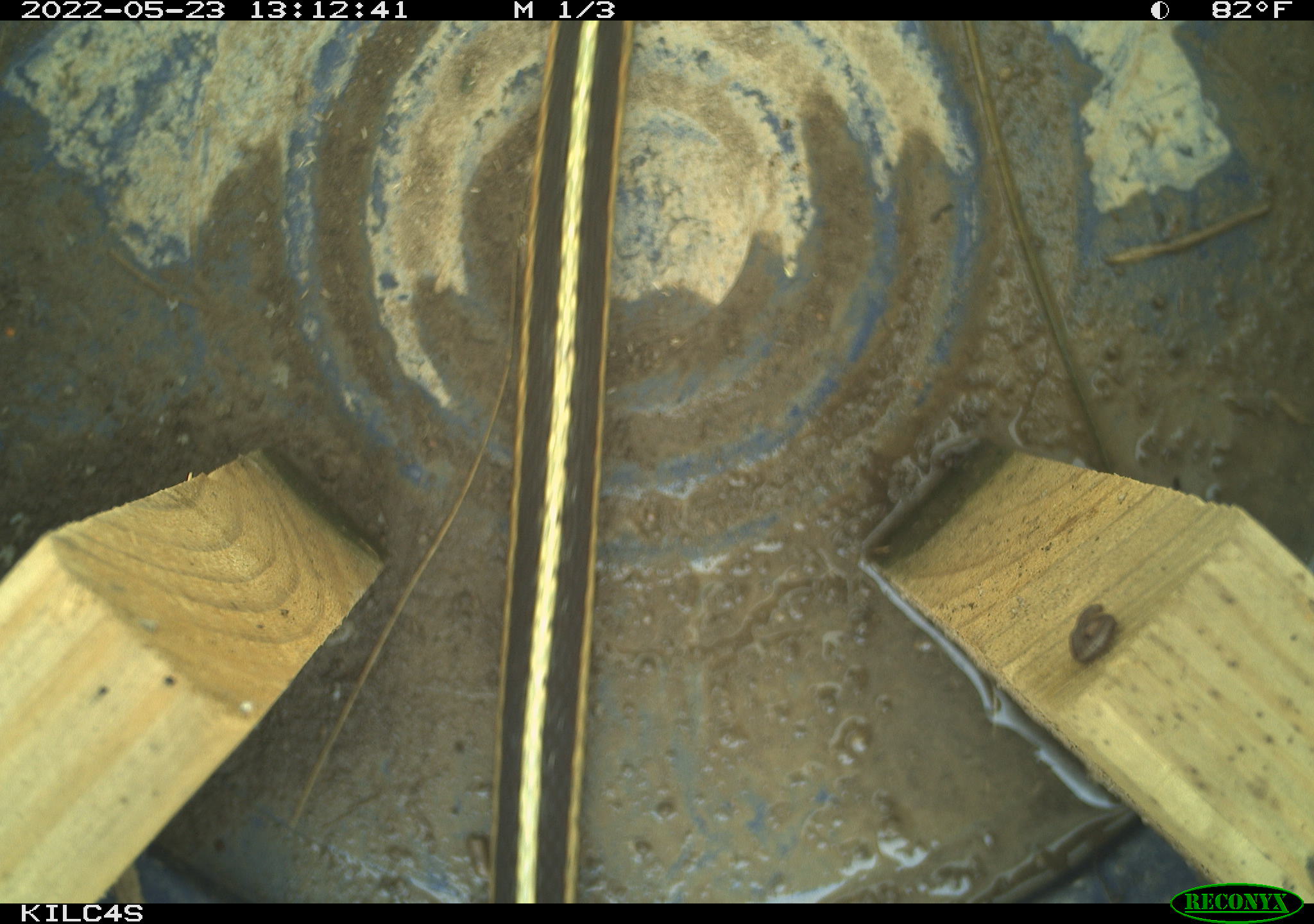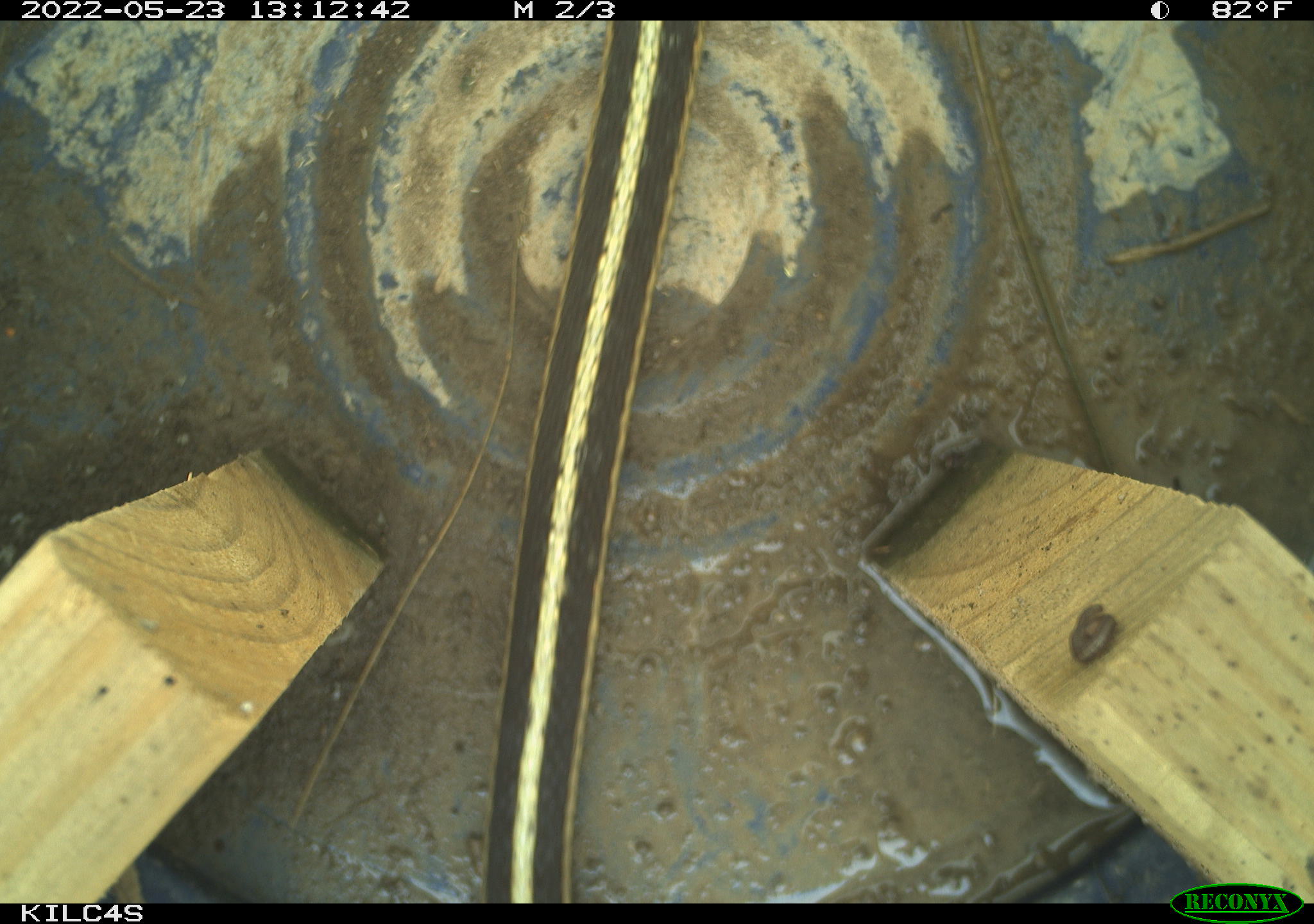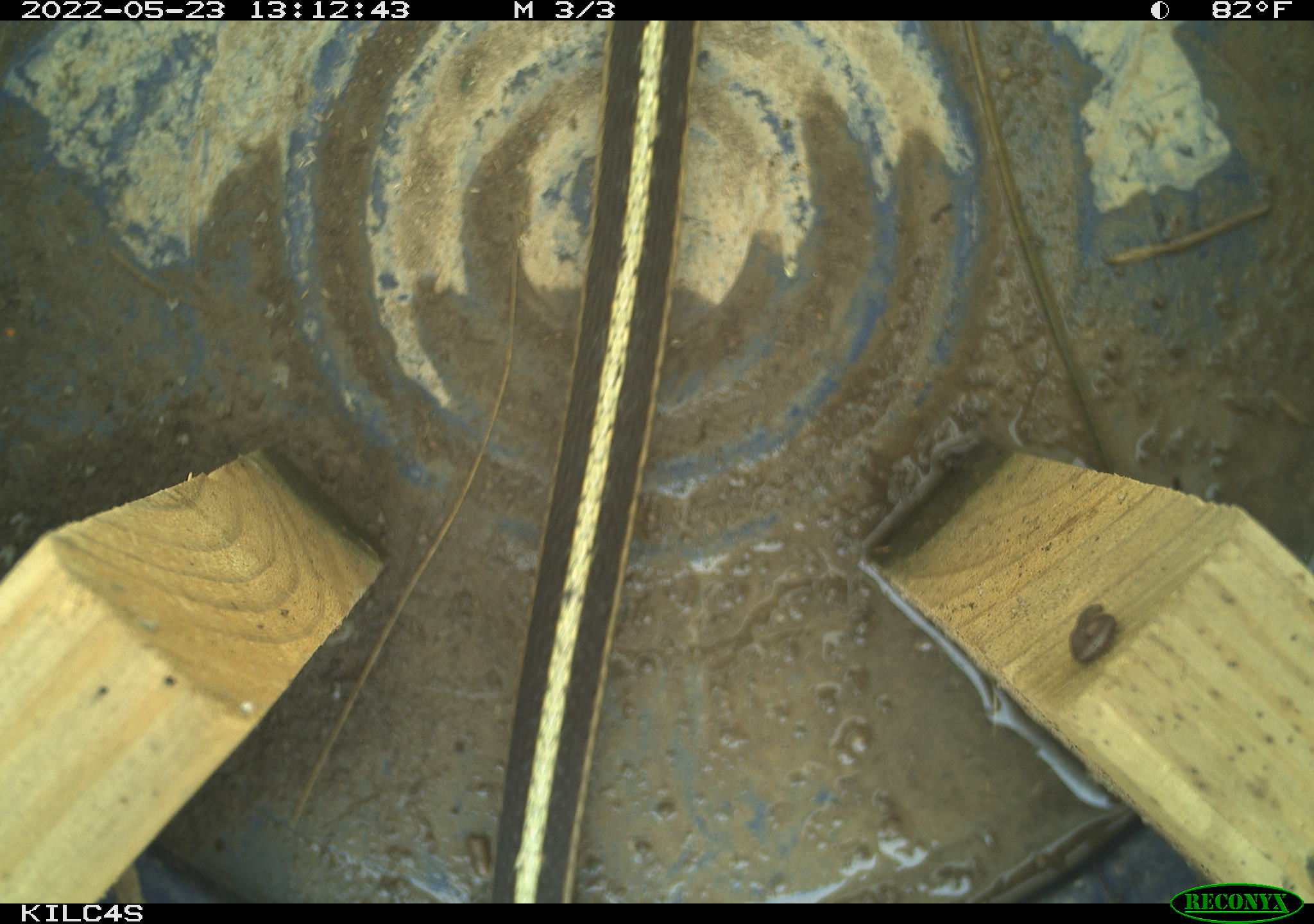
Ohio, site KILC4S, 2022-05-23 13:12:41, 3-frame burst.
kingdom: Animalia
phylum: Chordata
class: Reptilia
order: Squamata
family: Colubridae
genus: Thamnophis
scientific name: Thamnophis sirtalis sirtalis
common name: eastern gartersnake